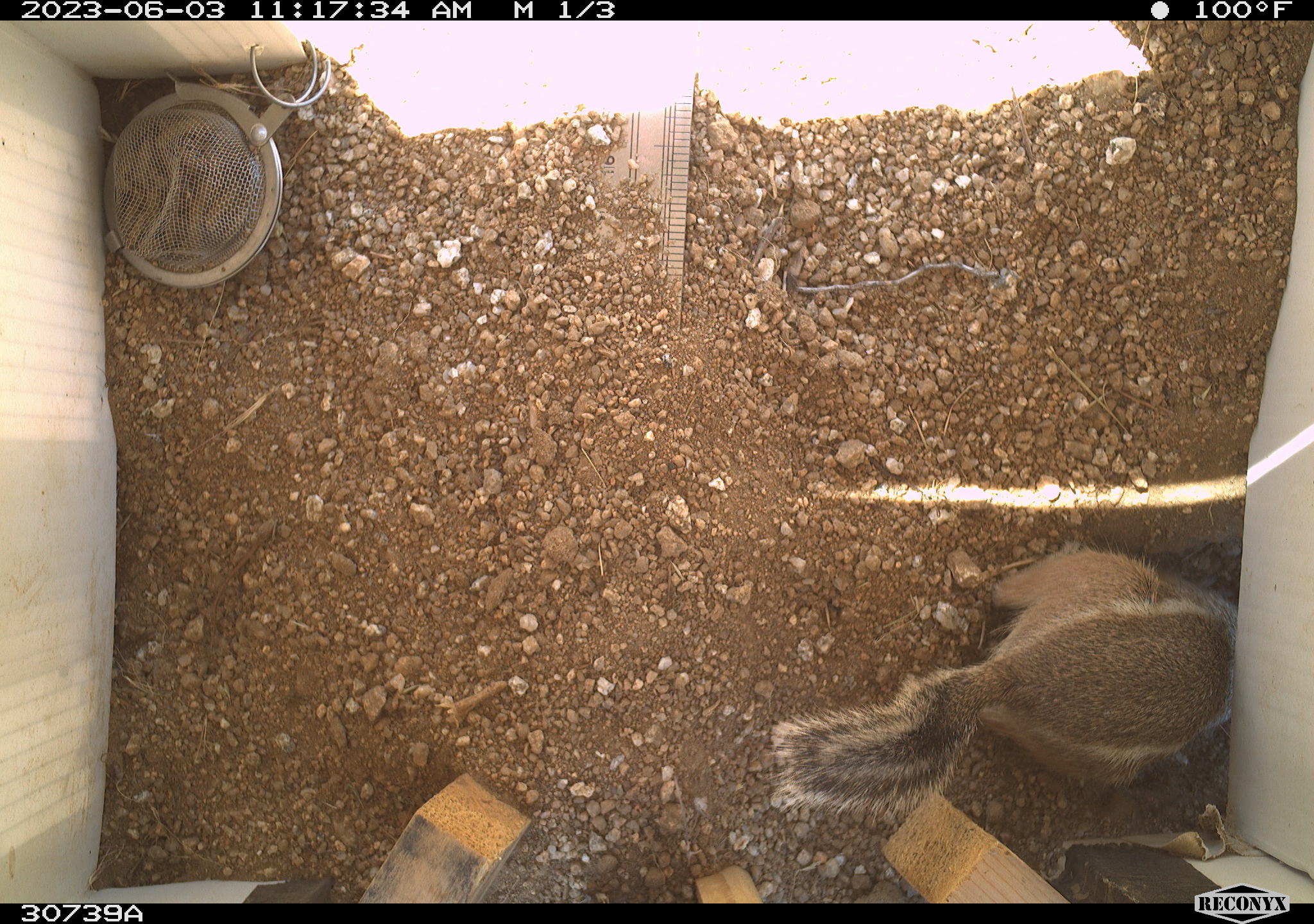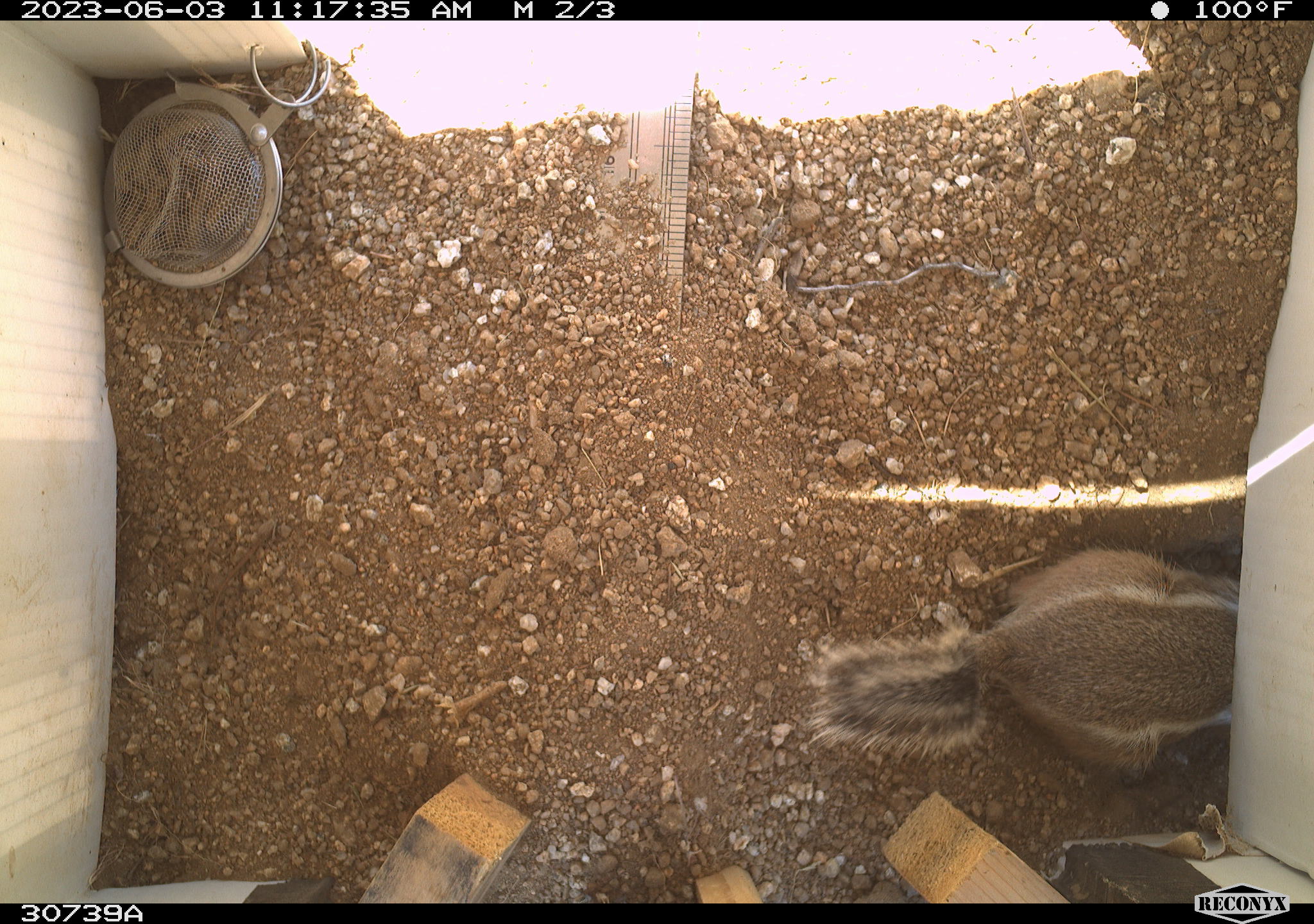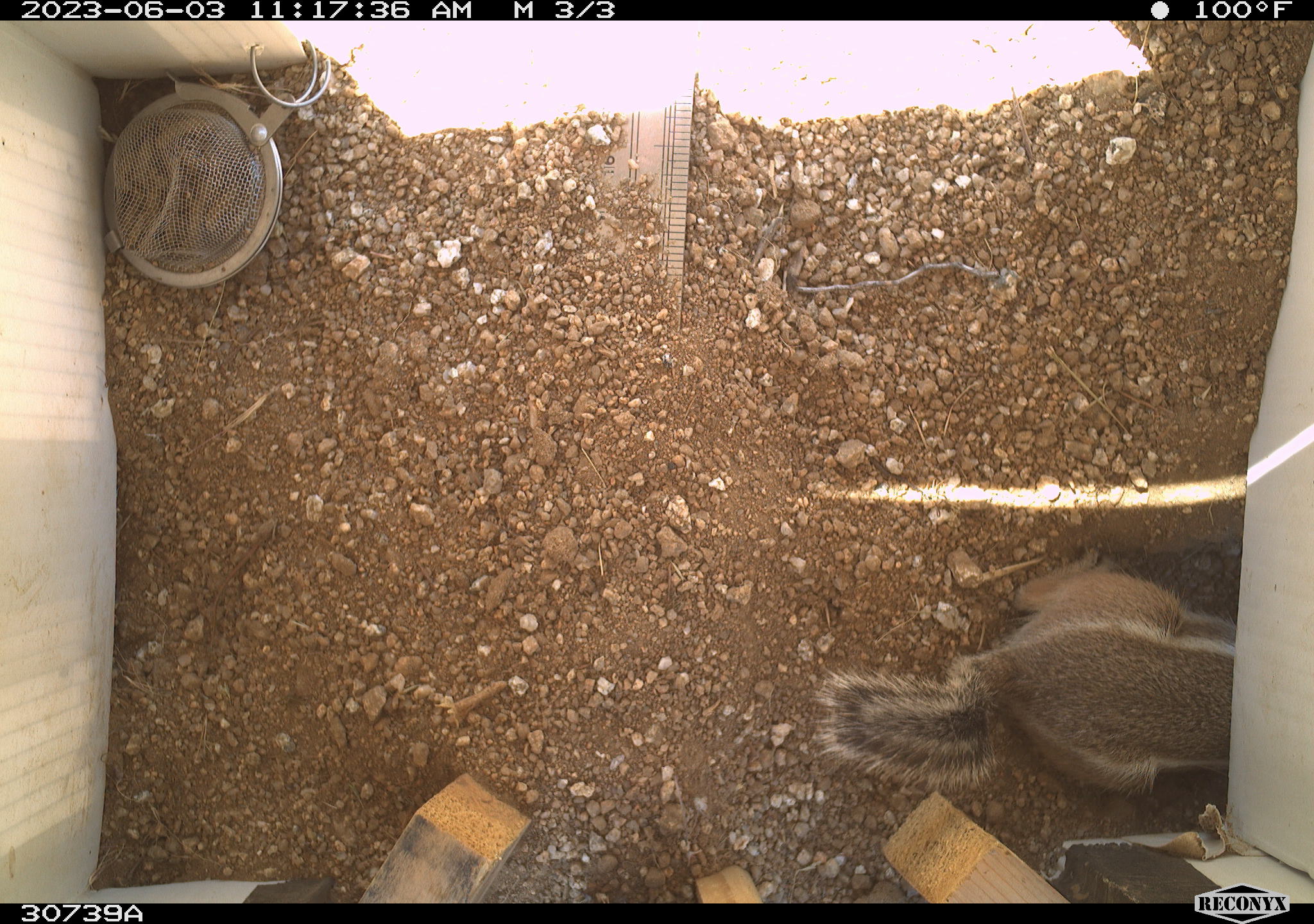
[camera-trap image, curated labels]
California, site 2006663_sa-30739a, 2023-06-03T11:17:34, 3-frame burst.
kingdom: Animalia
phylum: Chordata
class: Mammalia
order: Rodentia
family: Sciuridae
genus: Ammospermophilus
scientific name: Ammospermophilus leucurus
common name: white-tailed antelope squirrel